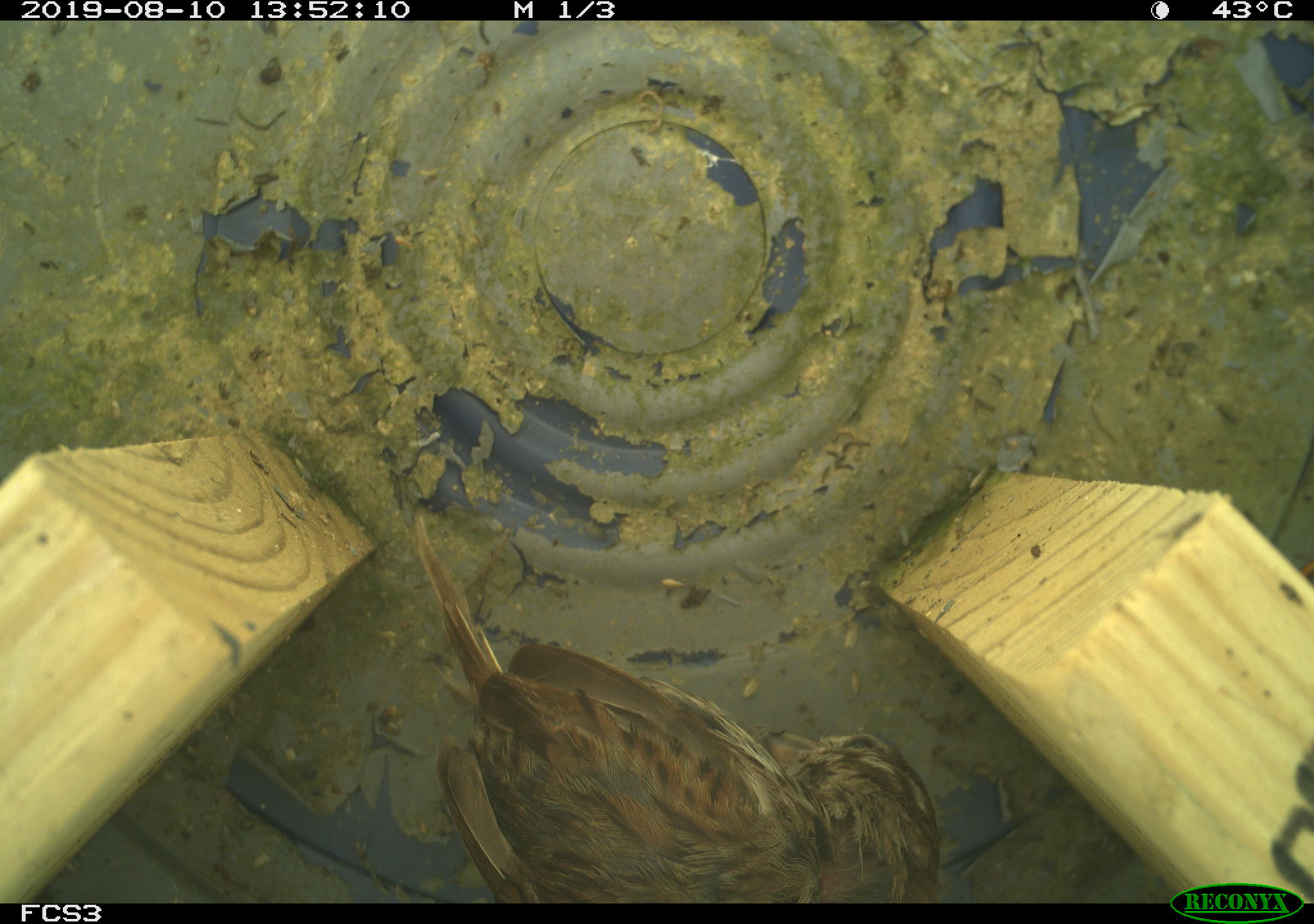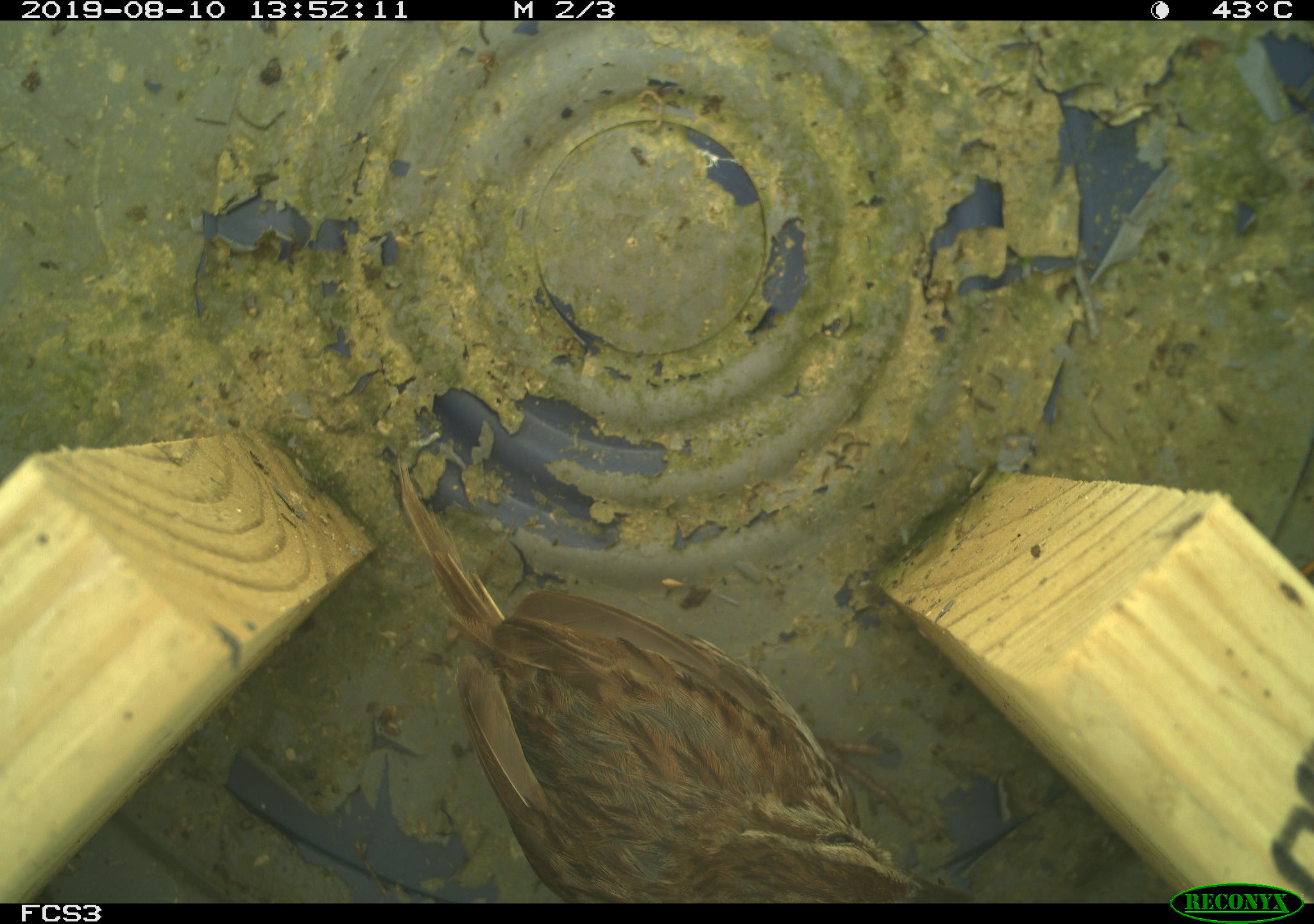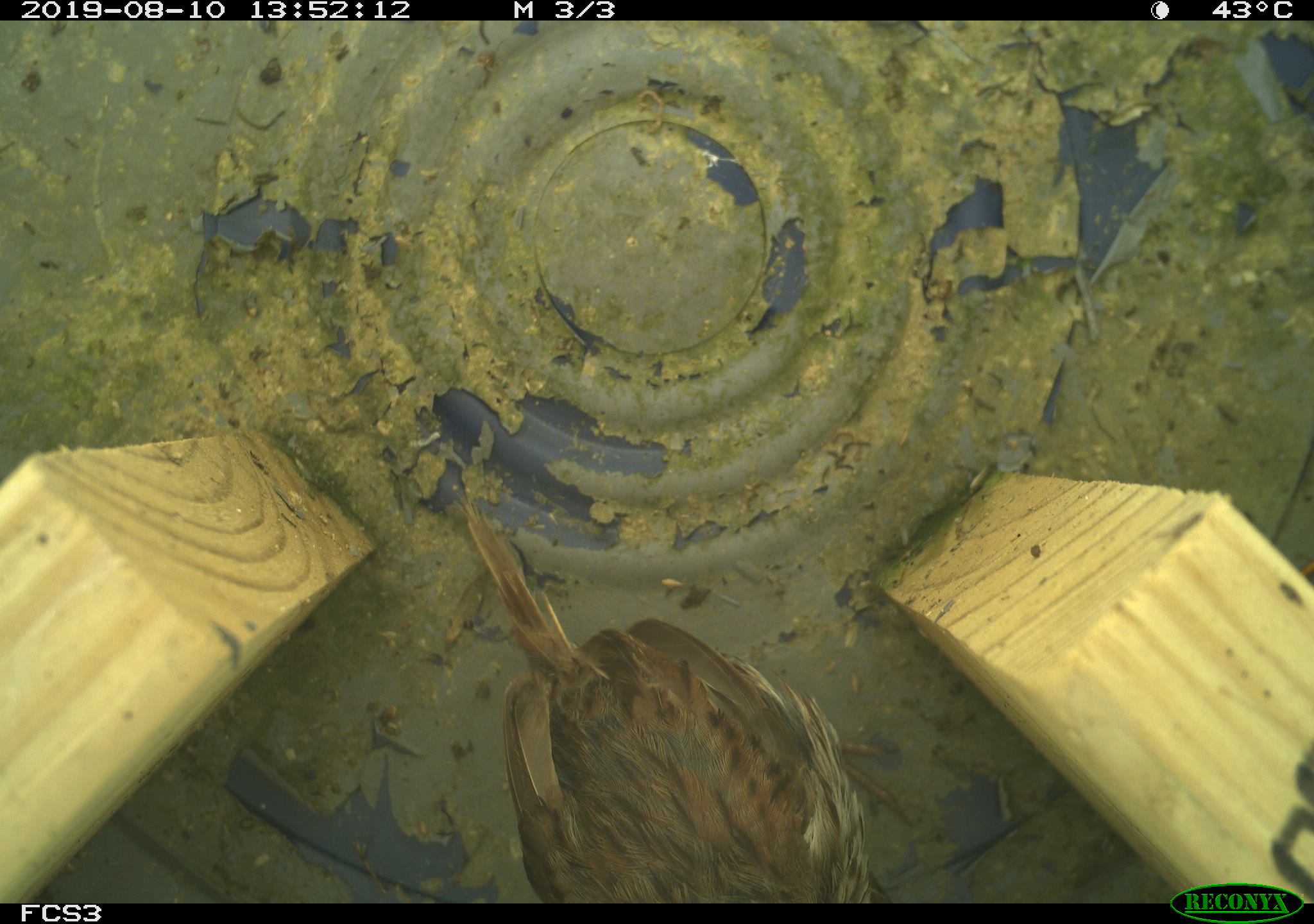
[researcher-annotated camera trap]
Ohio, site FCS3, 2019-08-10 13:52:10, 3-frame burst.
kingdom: Animalia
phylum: Chordata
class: Aves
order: Passeriformes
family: Passerellidae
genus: Melospiza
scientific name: Melospiza melodia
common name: song sparrow